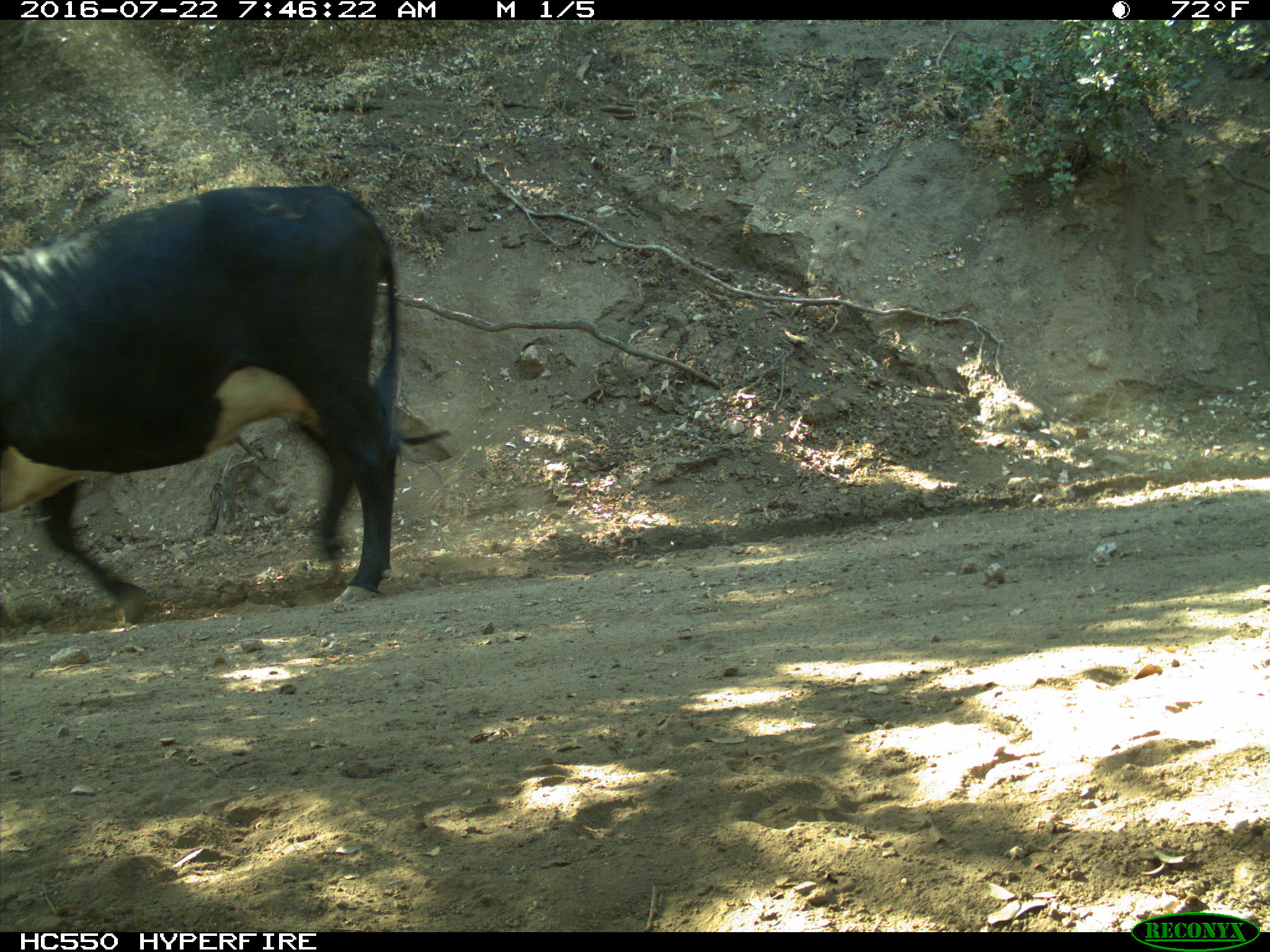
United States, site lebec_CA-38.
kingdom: Animalia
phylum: Chordata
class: Mammalia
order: Artiodactyla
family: Bovidae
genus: Bos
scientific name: Bos taurus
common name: domestic cow